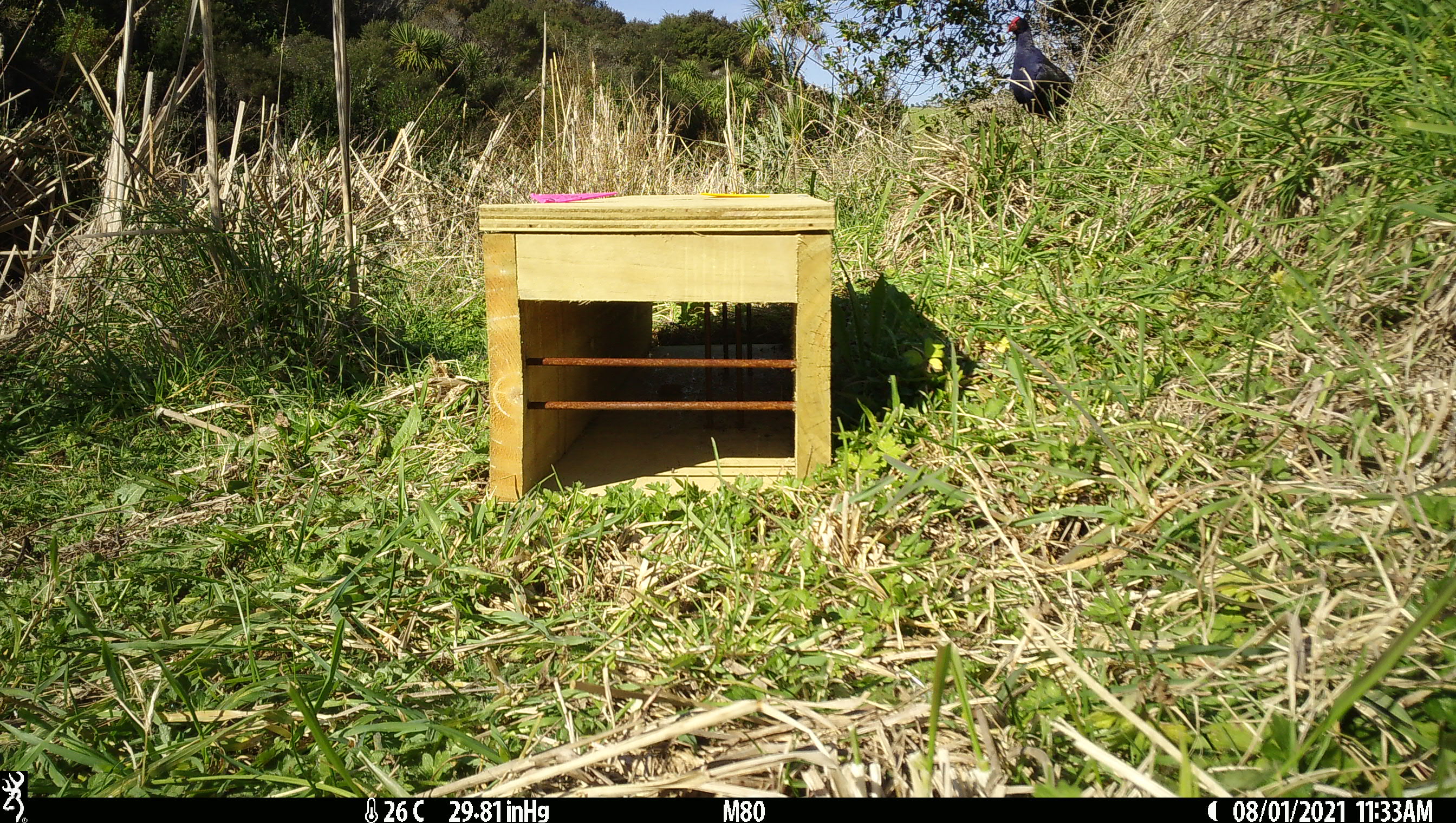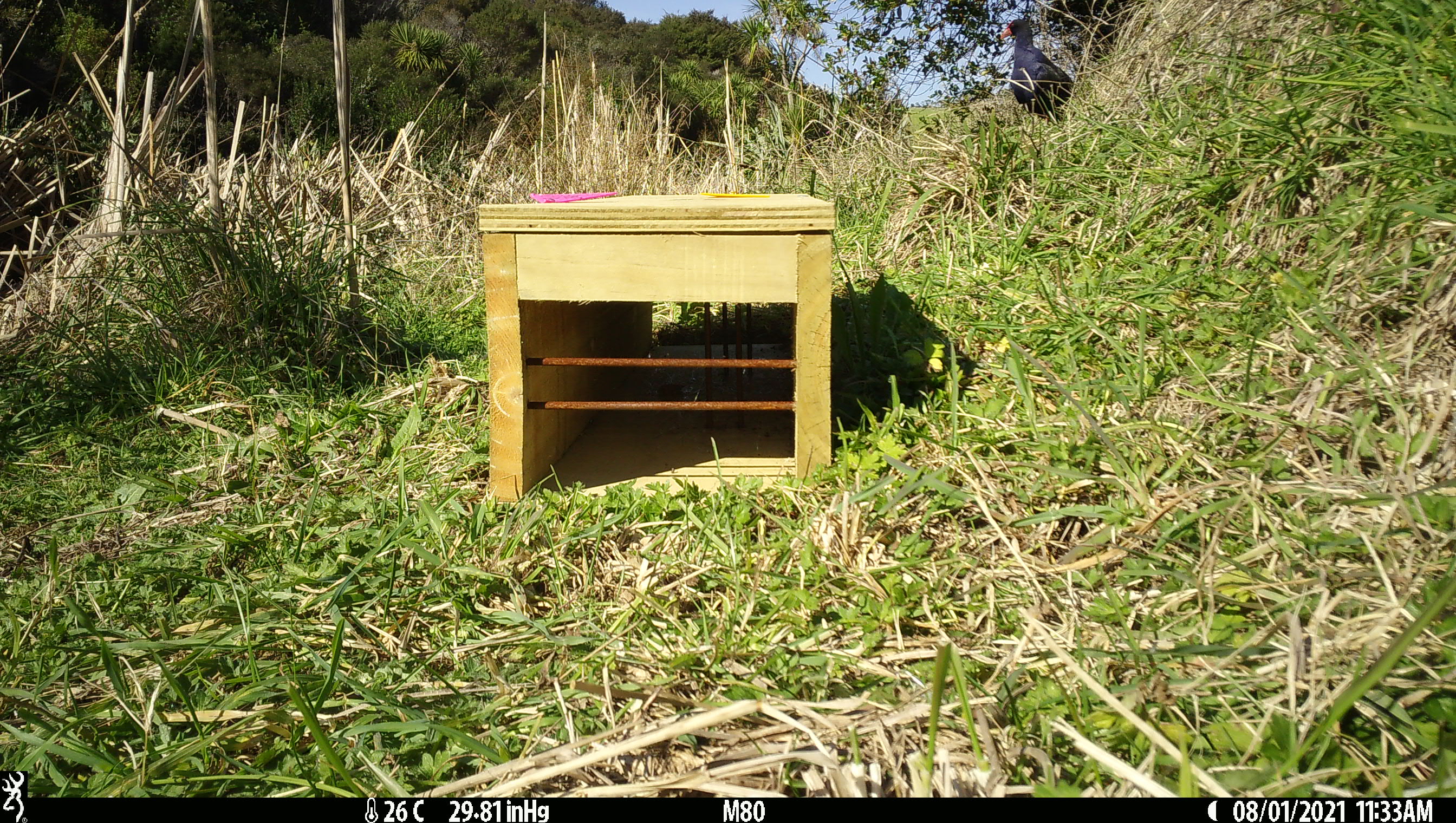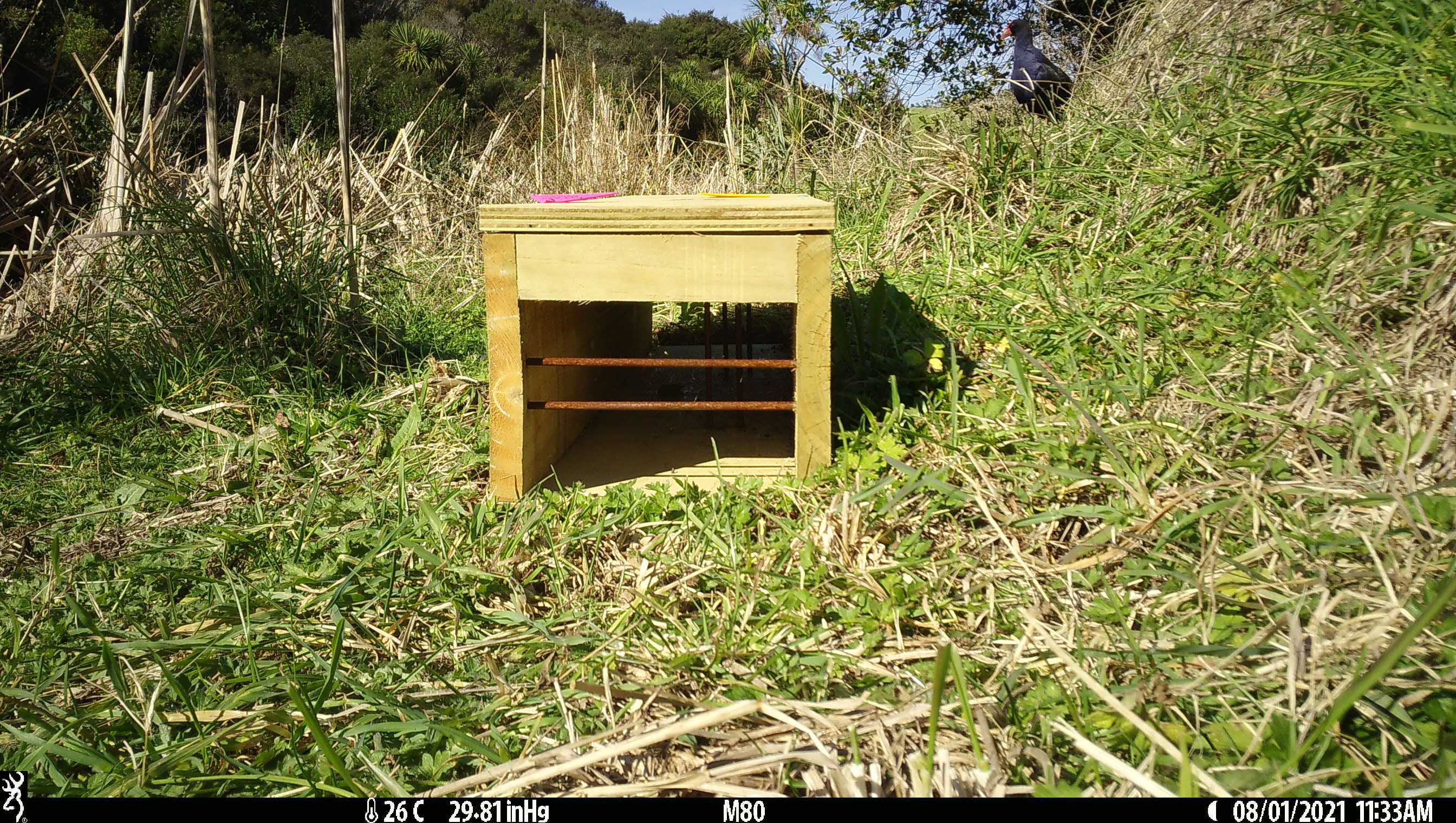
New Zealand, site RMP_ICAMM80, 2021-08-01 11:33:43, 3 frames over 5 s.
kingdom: Animalia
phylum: Chordata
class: Aves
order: Gruiformes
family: Rallidae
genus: Porphyrio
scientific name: Porphyrio melanotus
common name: australasian swamphen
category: pukeko